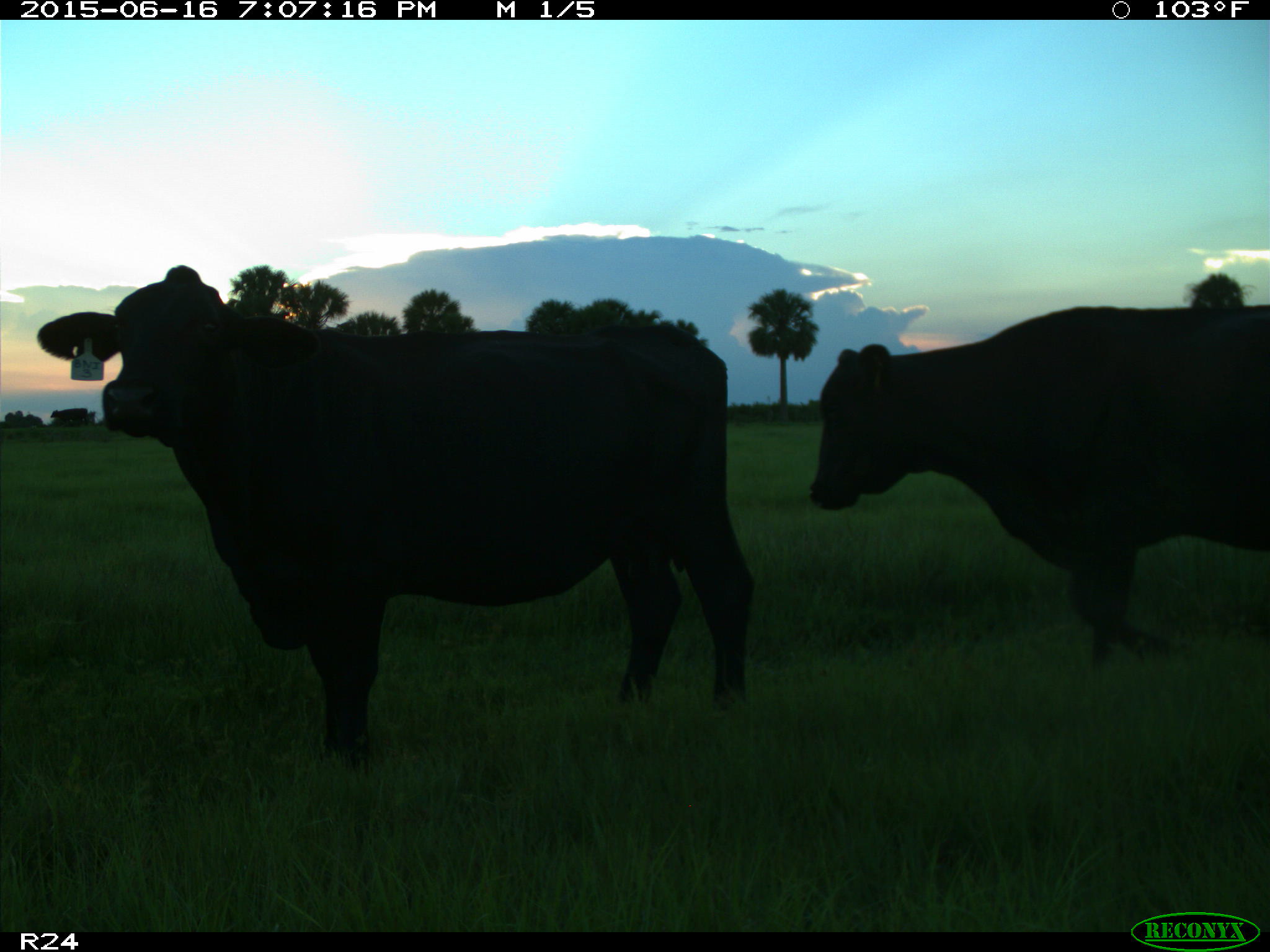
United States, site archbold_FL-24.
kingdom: Animalia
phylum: Chordata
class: Mammalia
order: Artiodactyla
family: Bovidae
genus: Bos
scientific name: Bos taurus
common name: domestic cow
Bos taurus (domestic cow).